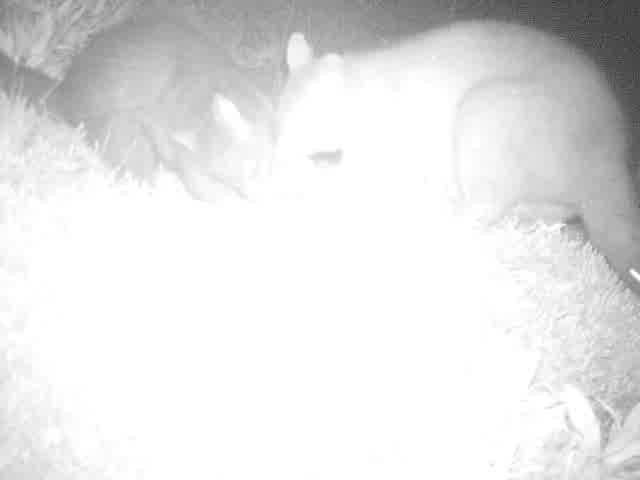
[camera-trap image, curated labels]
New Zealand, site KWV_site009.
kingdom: Animalia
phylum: Chordata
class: Mammalia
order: Diprotodontia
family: Phalangeridae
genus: Trichosurus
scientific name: Trichosurus vulpecula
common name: common brushtail possum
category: possum